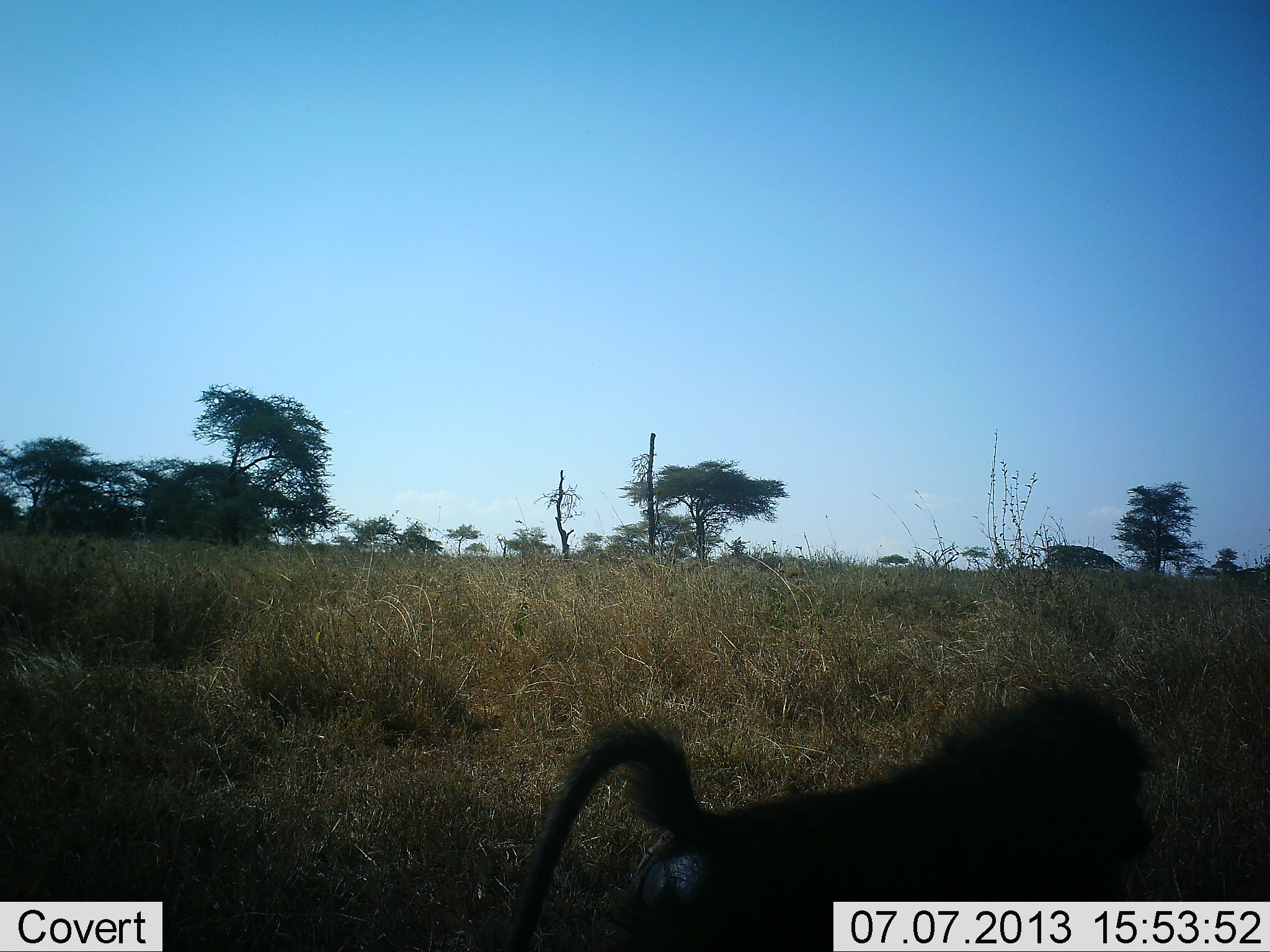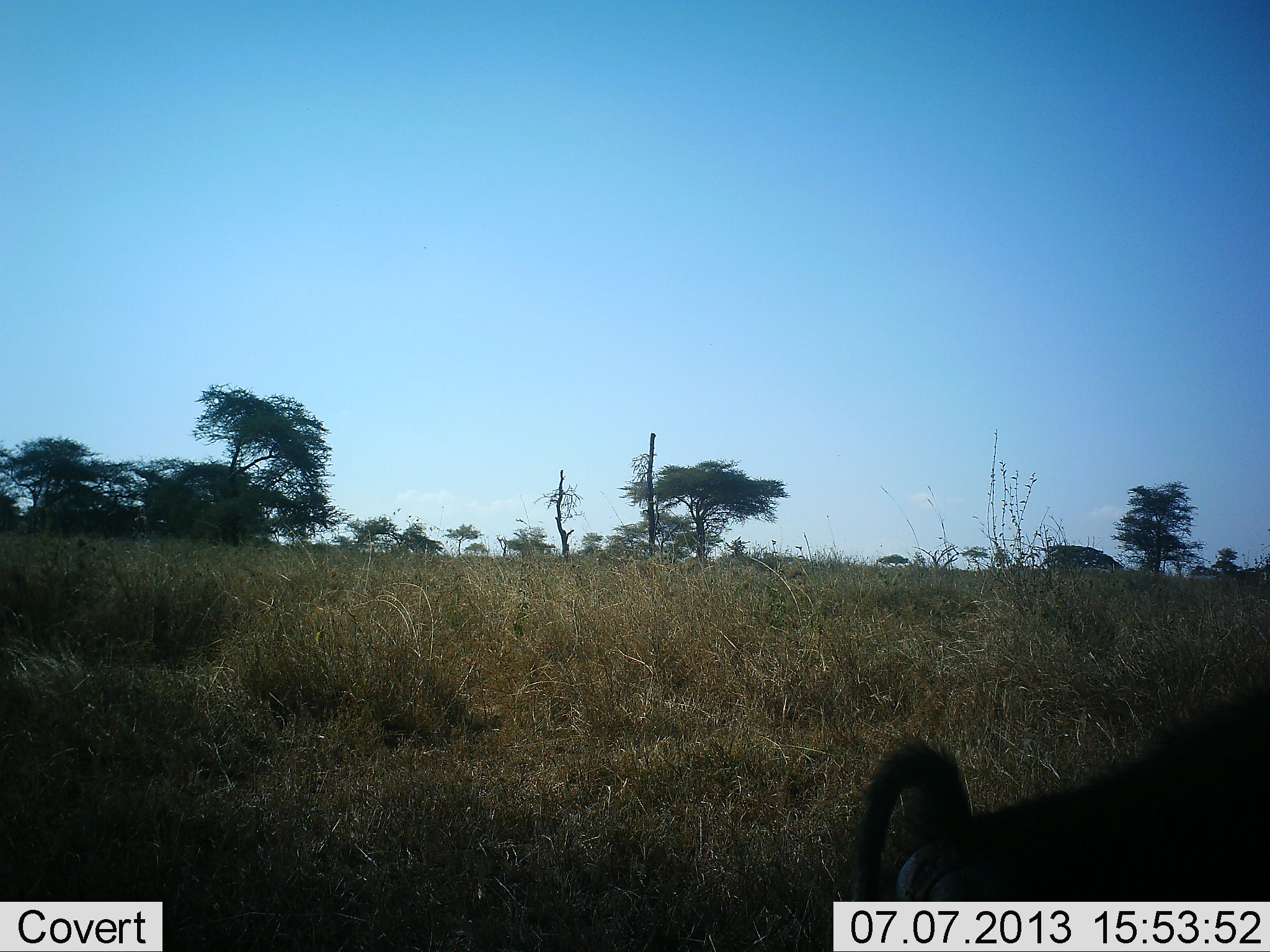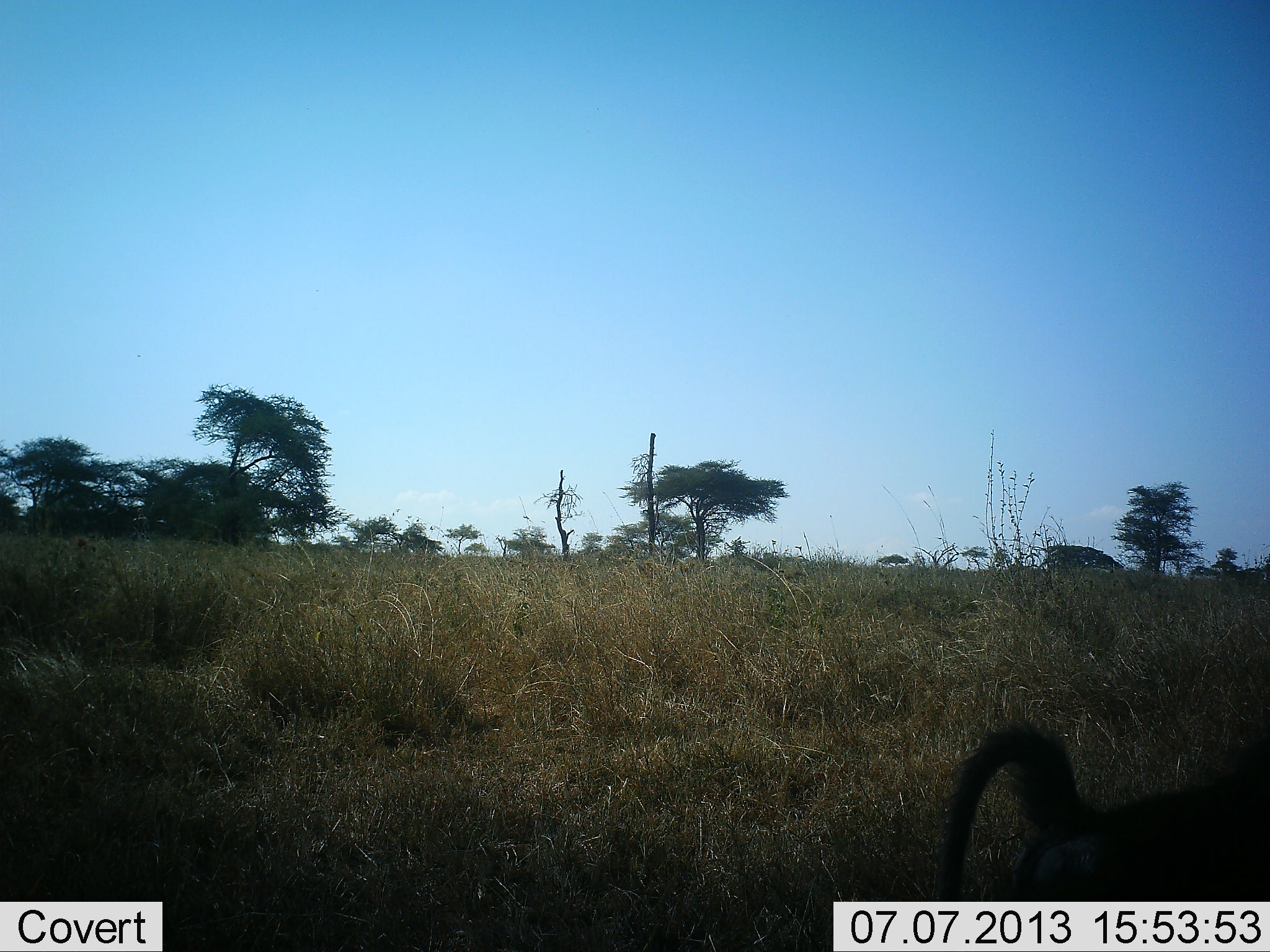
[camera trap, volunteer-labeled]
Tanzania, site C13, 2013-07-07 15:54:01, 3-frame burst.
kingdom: Animalia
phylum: Chordata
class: Mammalia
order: Primates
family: Cercopithecidae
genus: Papio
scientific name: Papio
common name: baboon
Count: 1.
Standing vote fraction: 0%.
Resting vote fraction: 0%.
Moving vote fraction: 100%.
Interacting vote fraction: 0%.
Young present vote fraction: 0%.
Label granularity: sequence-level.